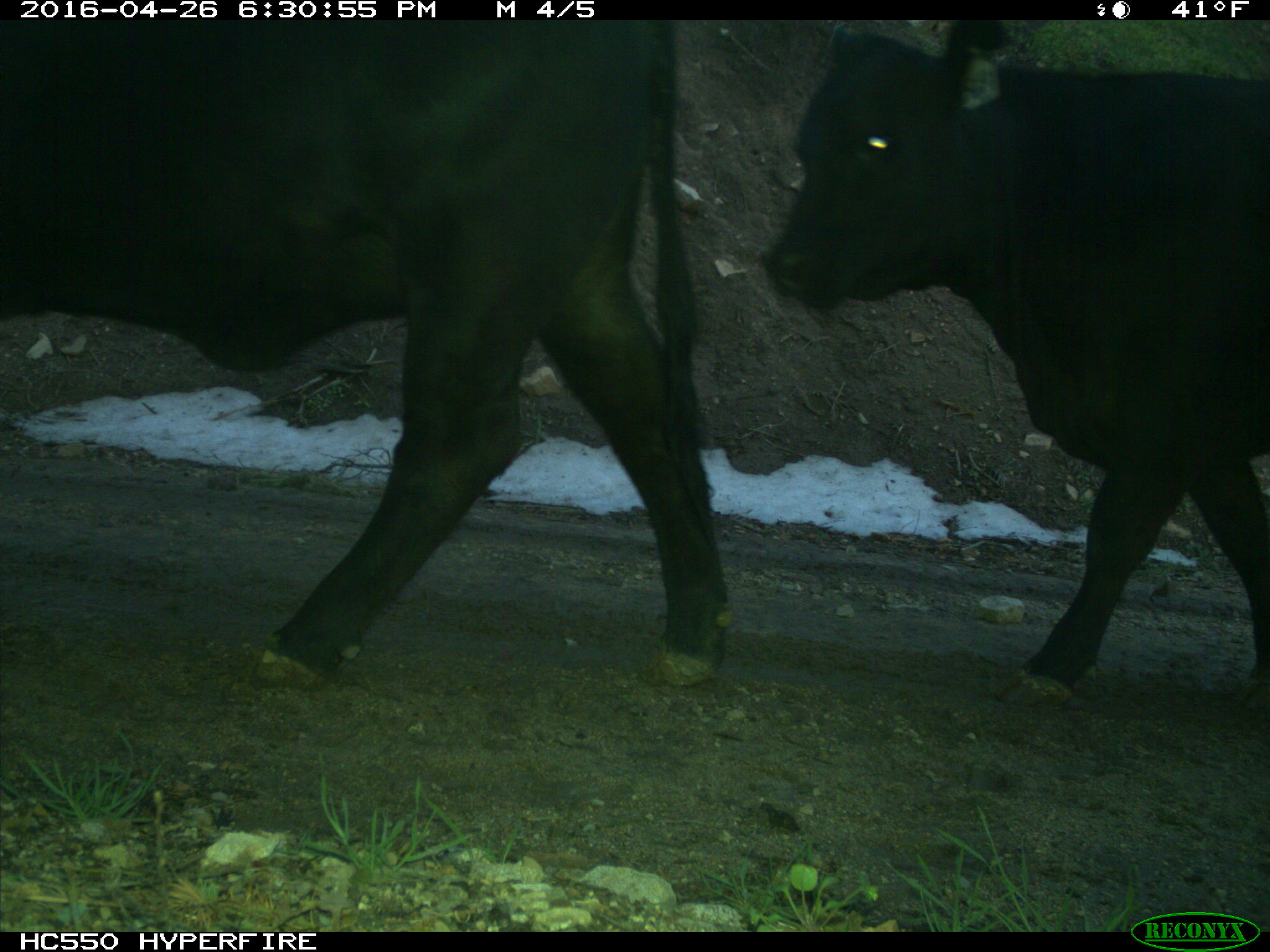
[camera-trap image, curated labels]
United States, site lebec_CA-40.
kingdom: Animalia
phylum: Chordata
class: Mammalia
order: Artiodactyla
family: Bovidae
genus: Bos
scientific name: Bos taurus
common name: domestic cow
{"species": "Bos taurus (domestic cow)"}